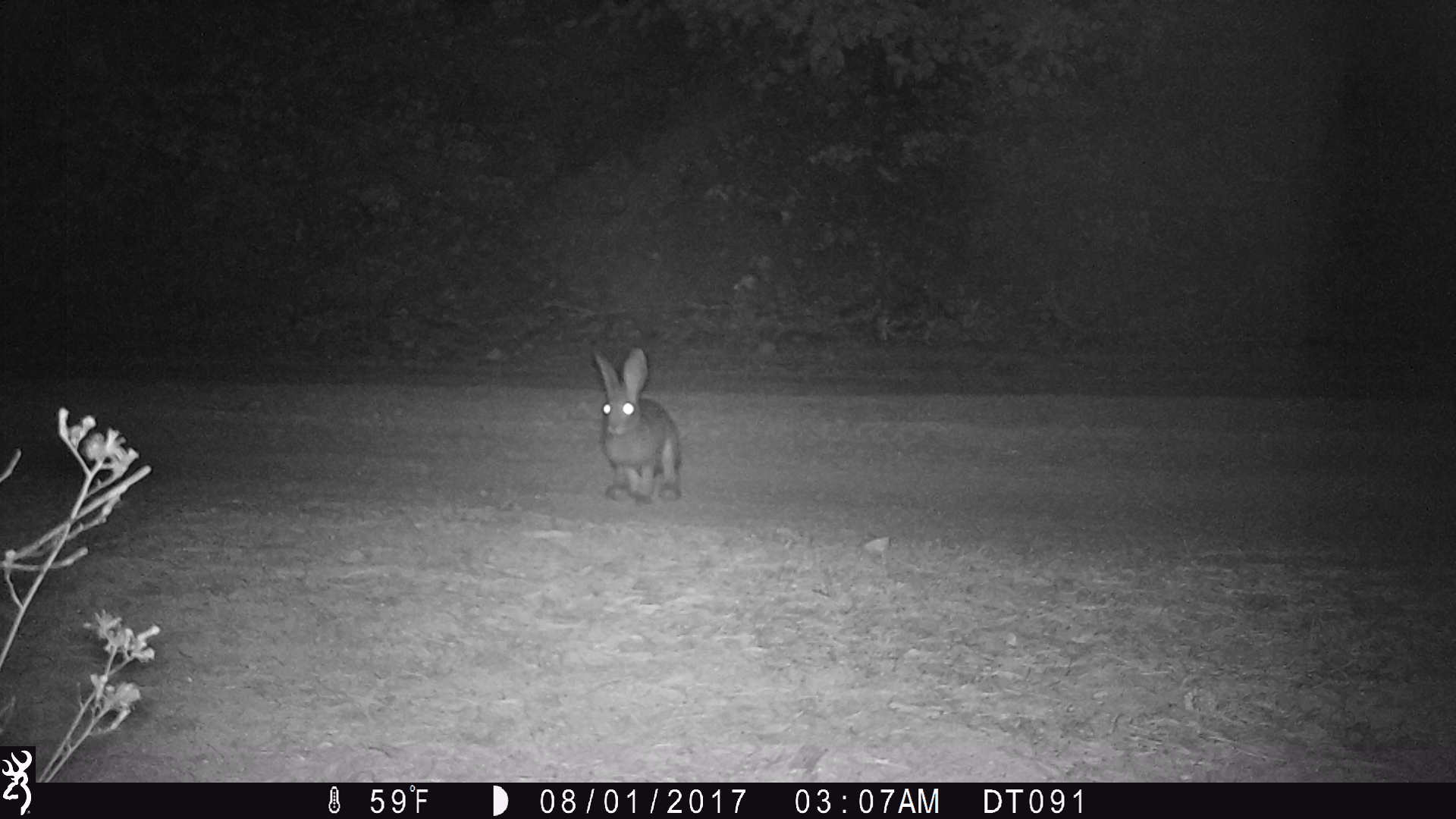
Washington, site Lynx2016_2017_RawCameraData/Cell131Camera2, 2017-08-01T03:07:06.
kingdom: Animalia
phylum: Chordata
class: Mammalia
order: Lagomorpha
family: Leporidae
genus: Lepus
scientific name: Lepus americanus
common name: snowshoe hare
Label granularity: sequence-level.